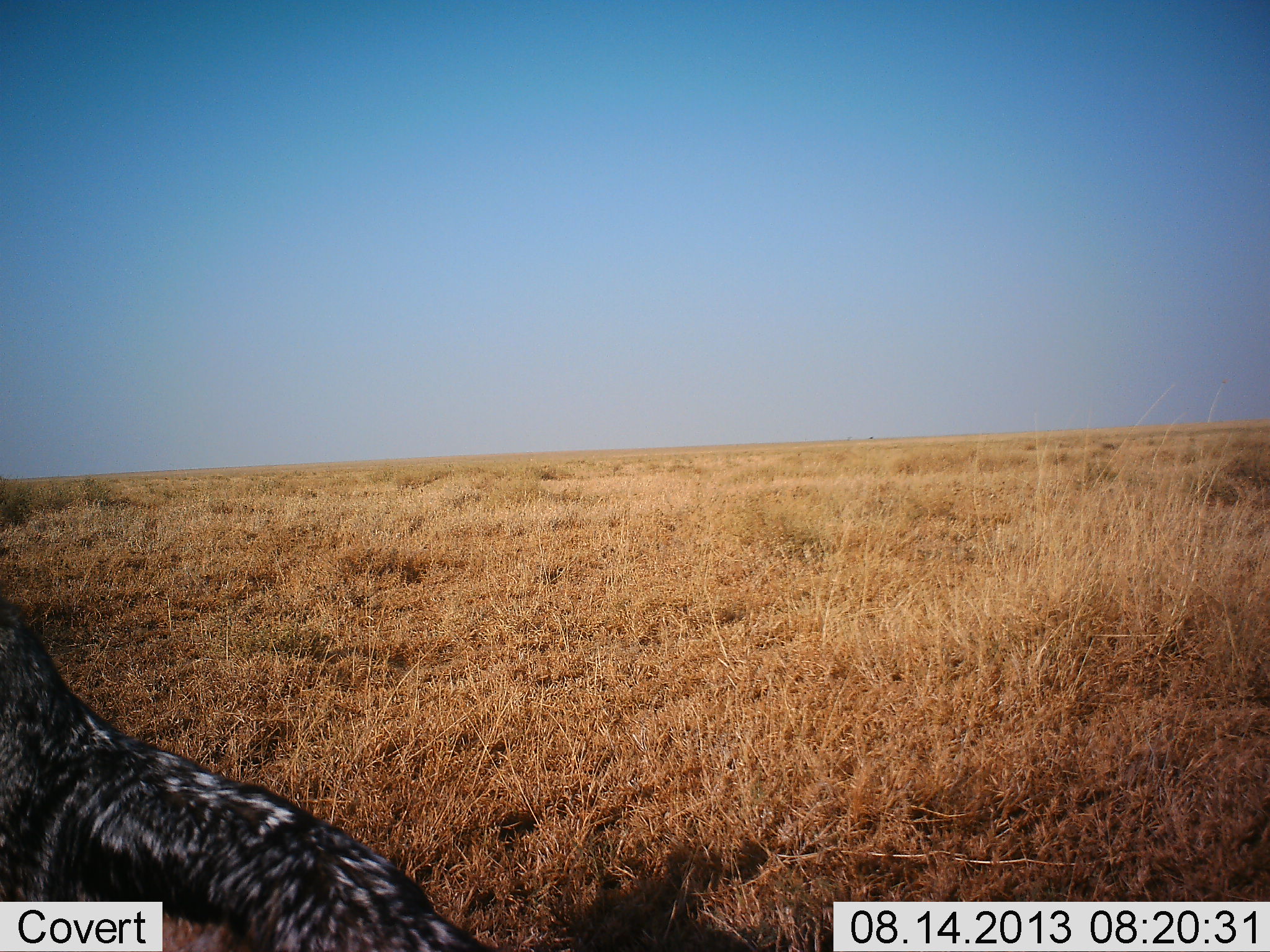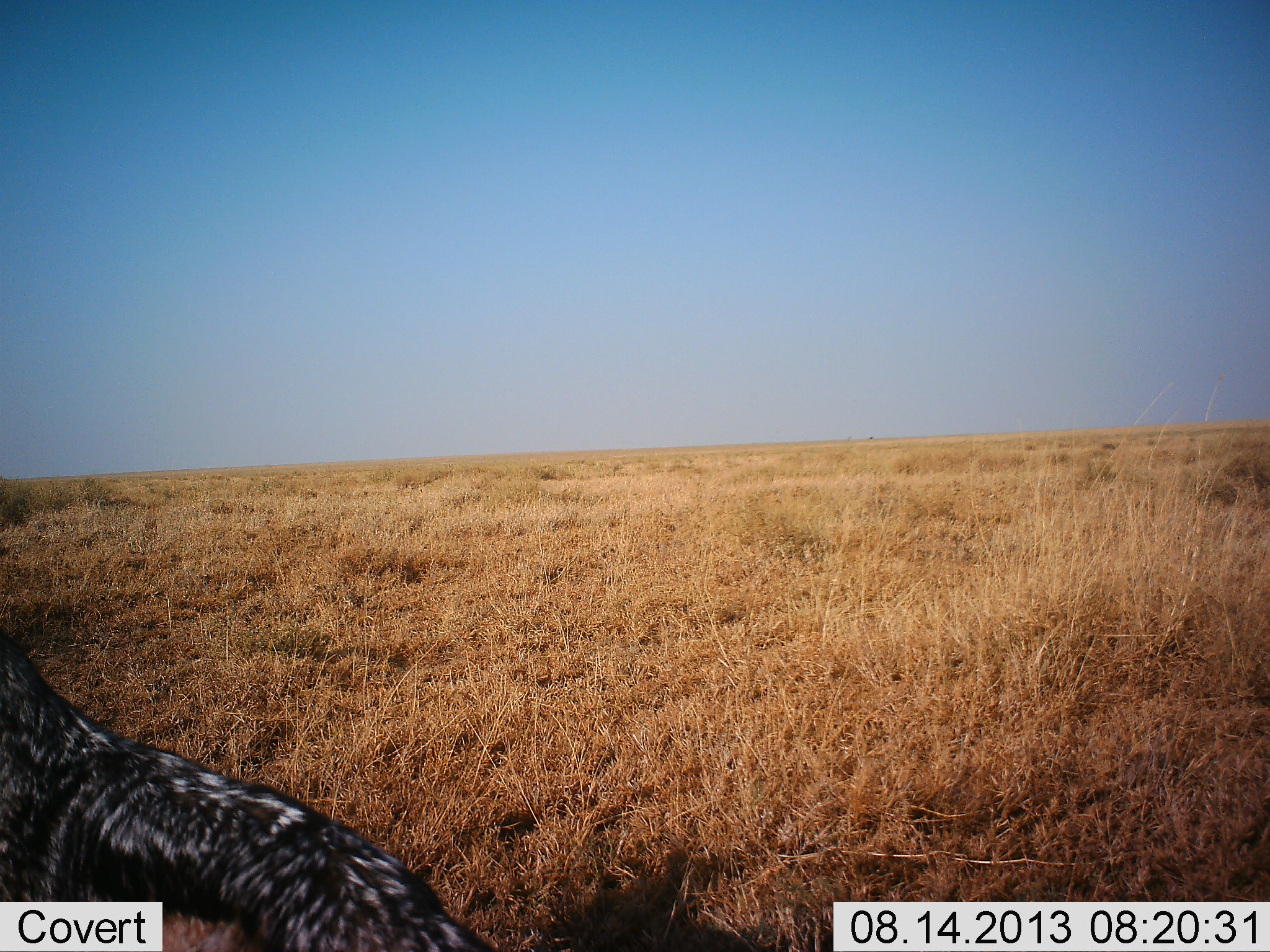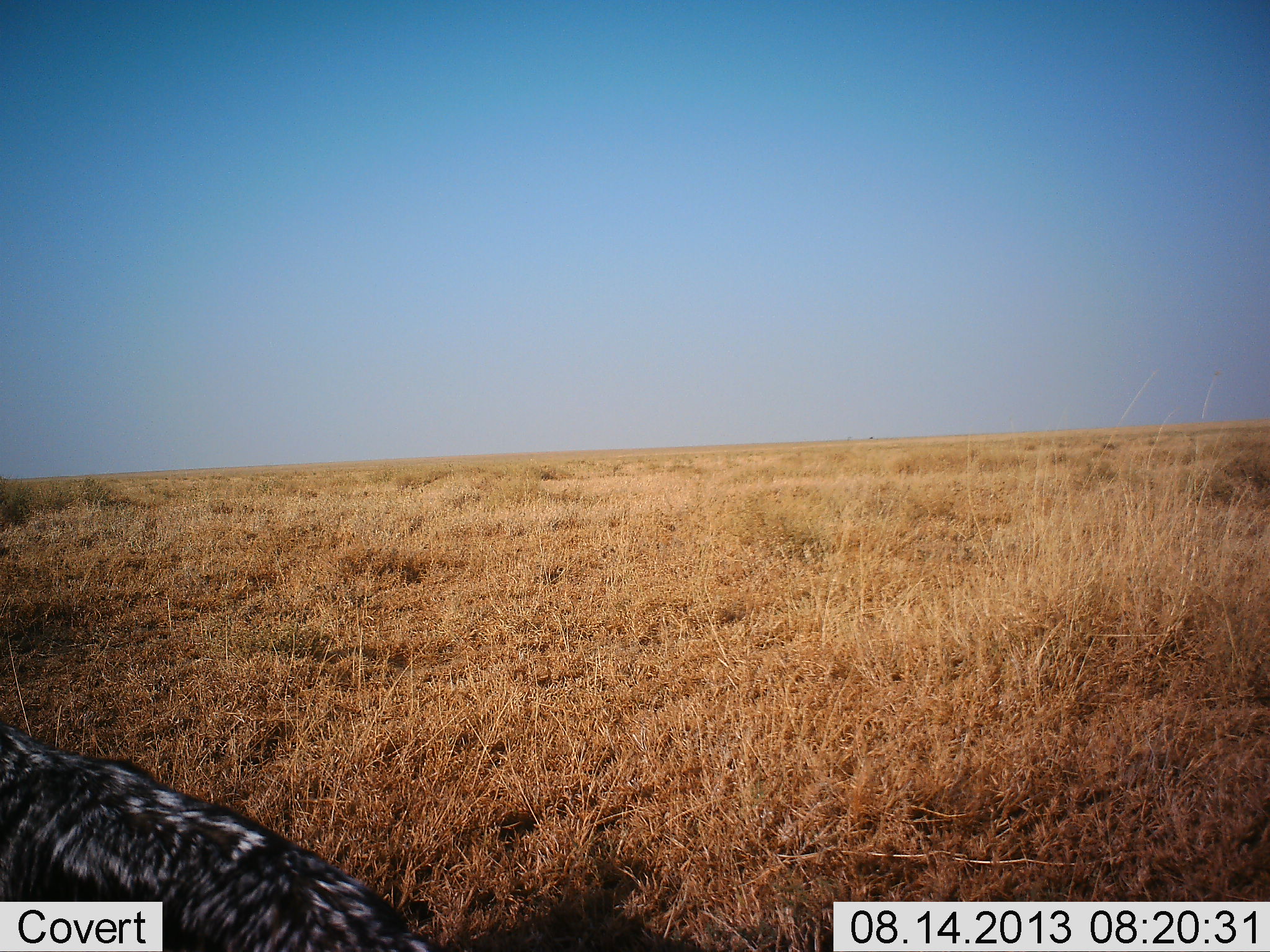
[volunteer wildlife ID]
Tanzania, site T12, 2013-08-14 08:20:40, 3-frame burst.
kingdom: Animalia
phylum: Chordata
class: Mammalia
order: Carnivora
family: Canidae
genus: Lupulella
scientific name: Lupulella mesomelas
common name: black-backed jackal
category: jackal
Jackal (black-backed jackal) (Lupulella mesomelas), count 1. Behavior (volunteer vote fractions): standing 89%, resting 0%, moving 11%, interacting 0%. Young present (vote fraction): 0%. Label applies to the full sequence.